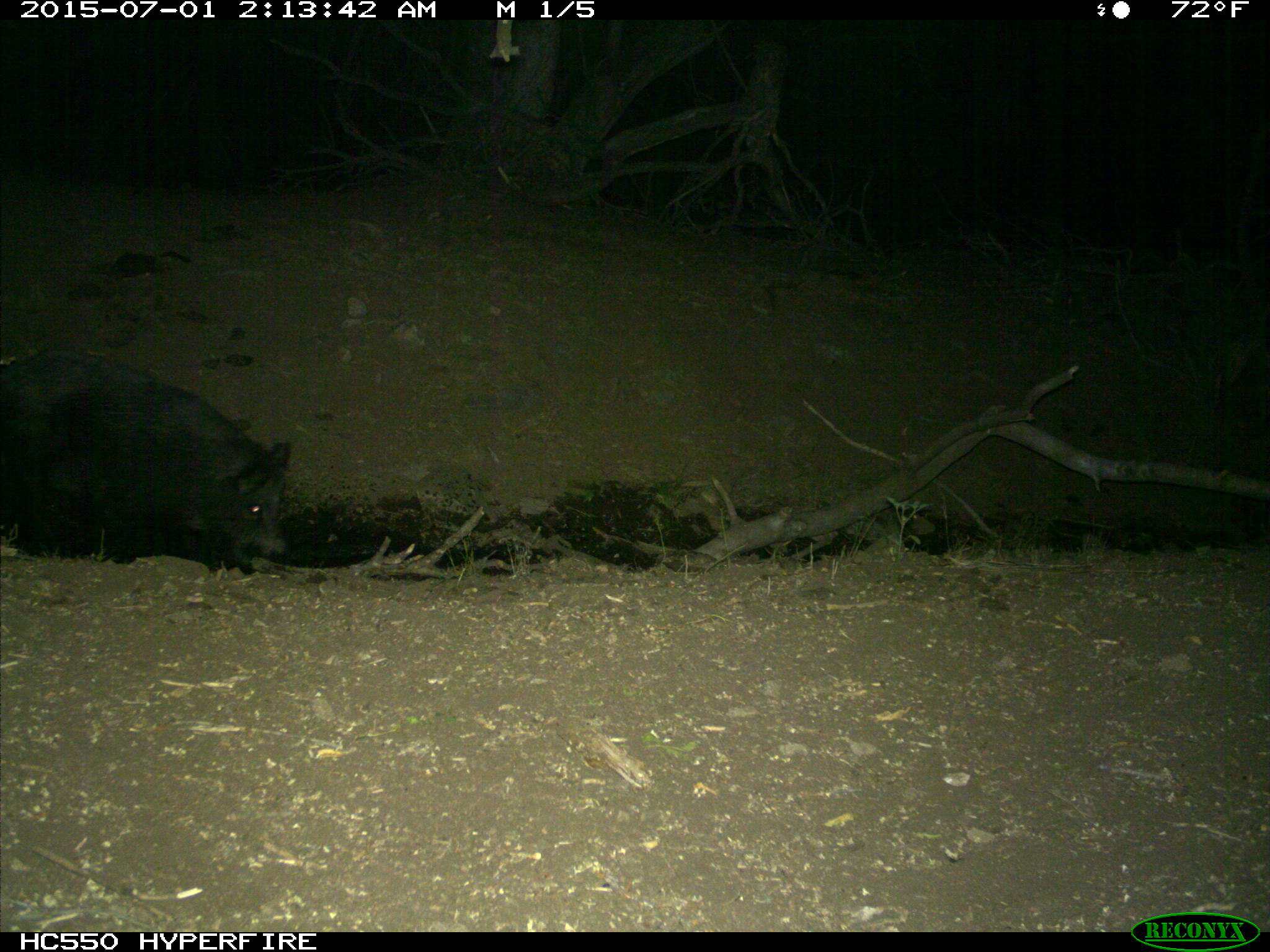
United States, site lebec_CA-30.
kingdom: Animalia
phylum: Chordata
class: Mammalia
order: Artiodactyla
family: Suidae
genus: Sus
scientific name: Sus scrofa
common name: wild boar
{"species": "Sus scrofa (wild boar)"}